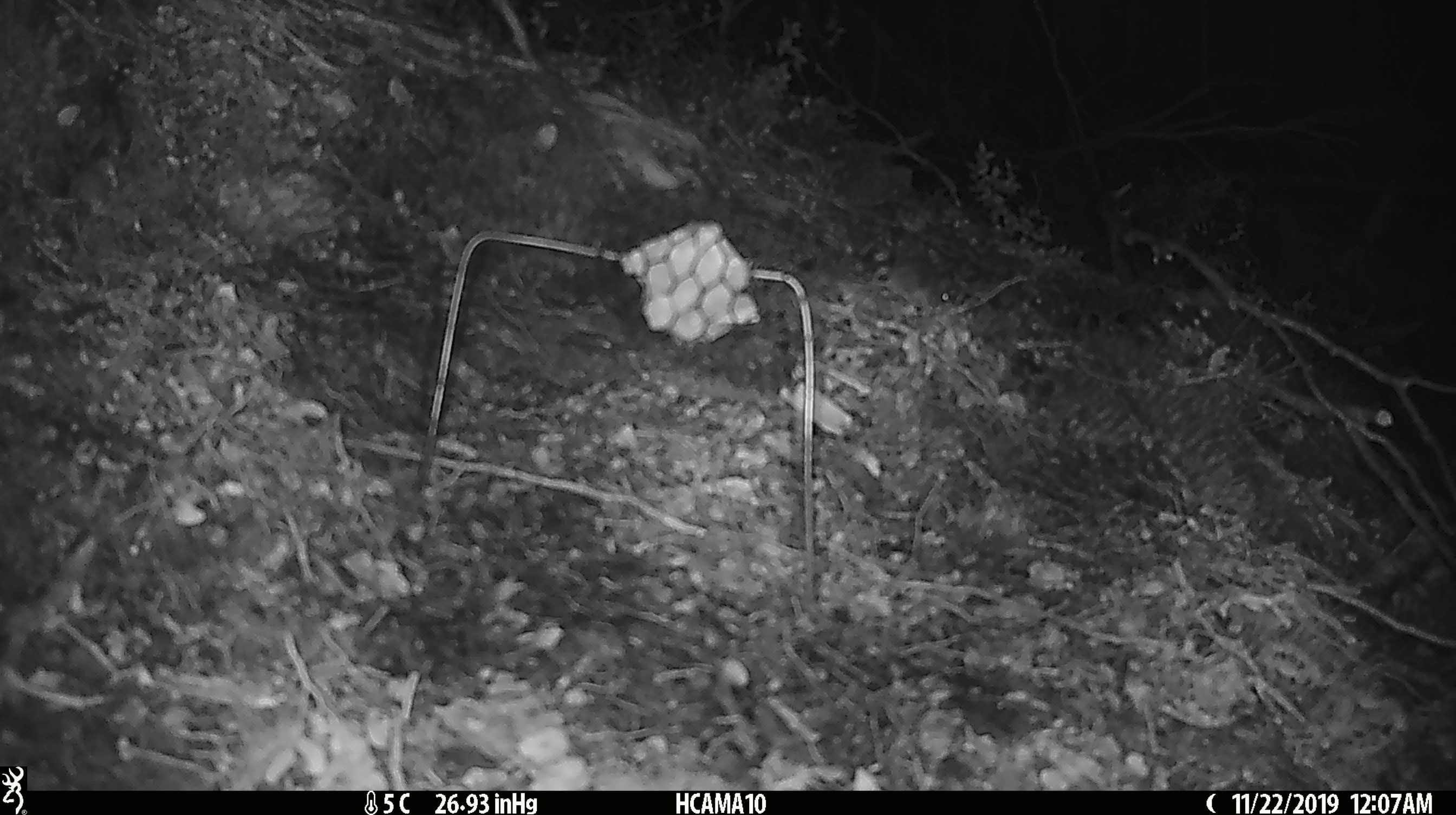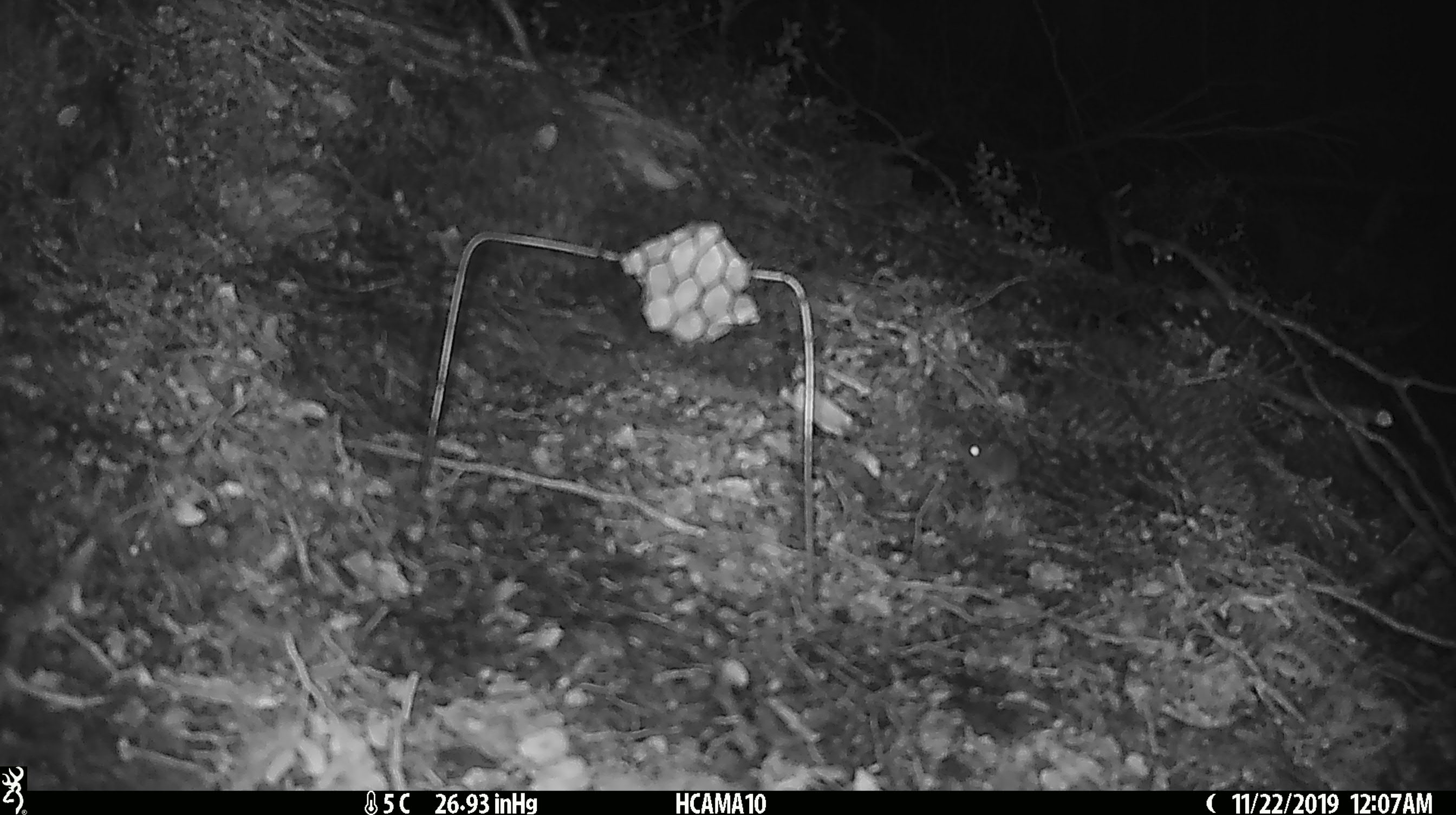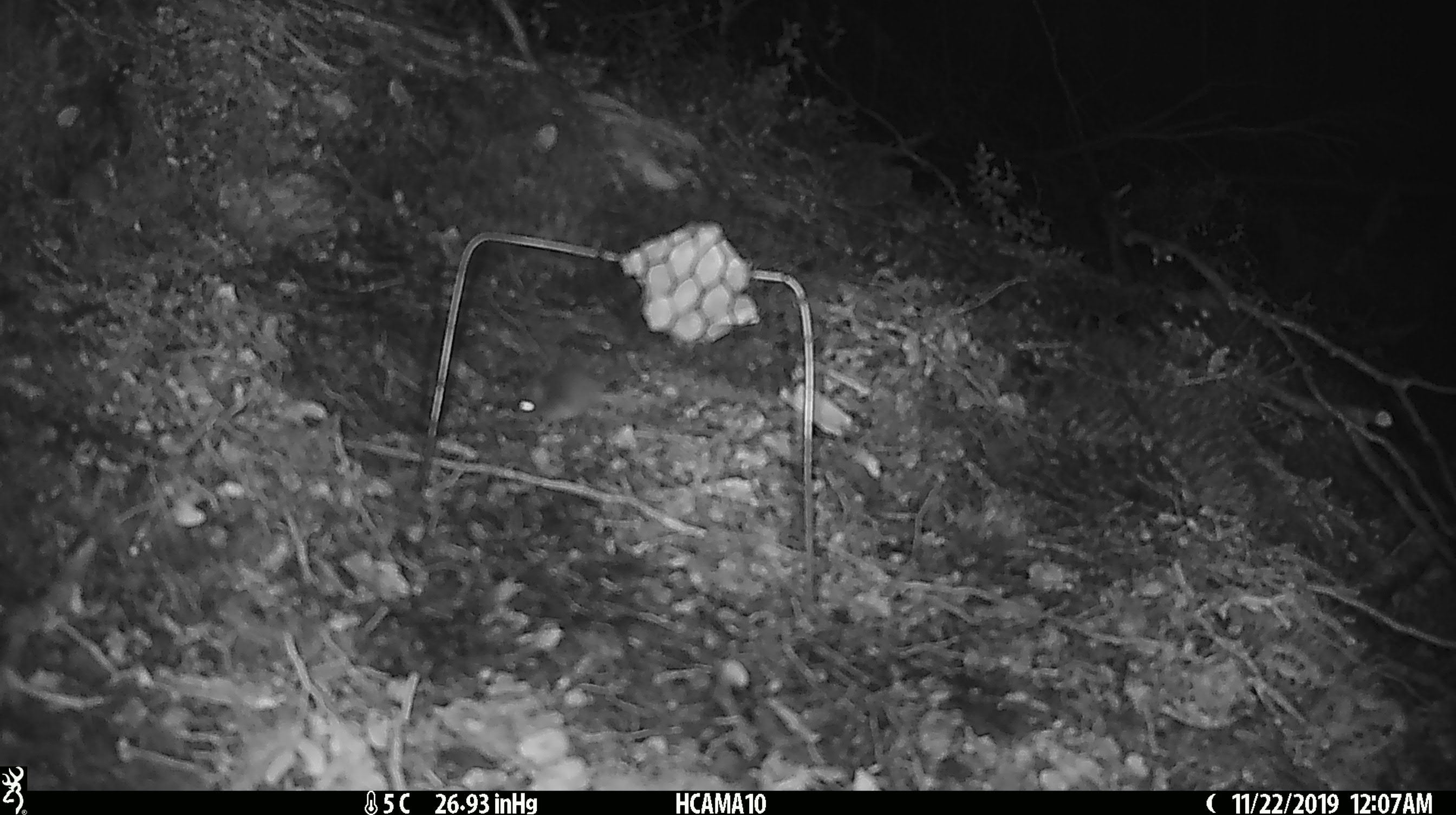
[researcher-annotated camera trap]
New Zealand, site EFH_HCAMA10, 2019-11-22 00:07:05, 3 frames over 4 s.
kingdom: Animalia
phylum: Chordata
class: Mammalia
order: Rodentia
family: Muridae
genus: Mus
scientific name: Mus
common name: mouse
Mouse (Mus).